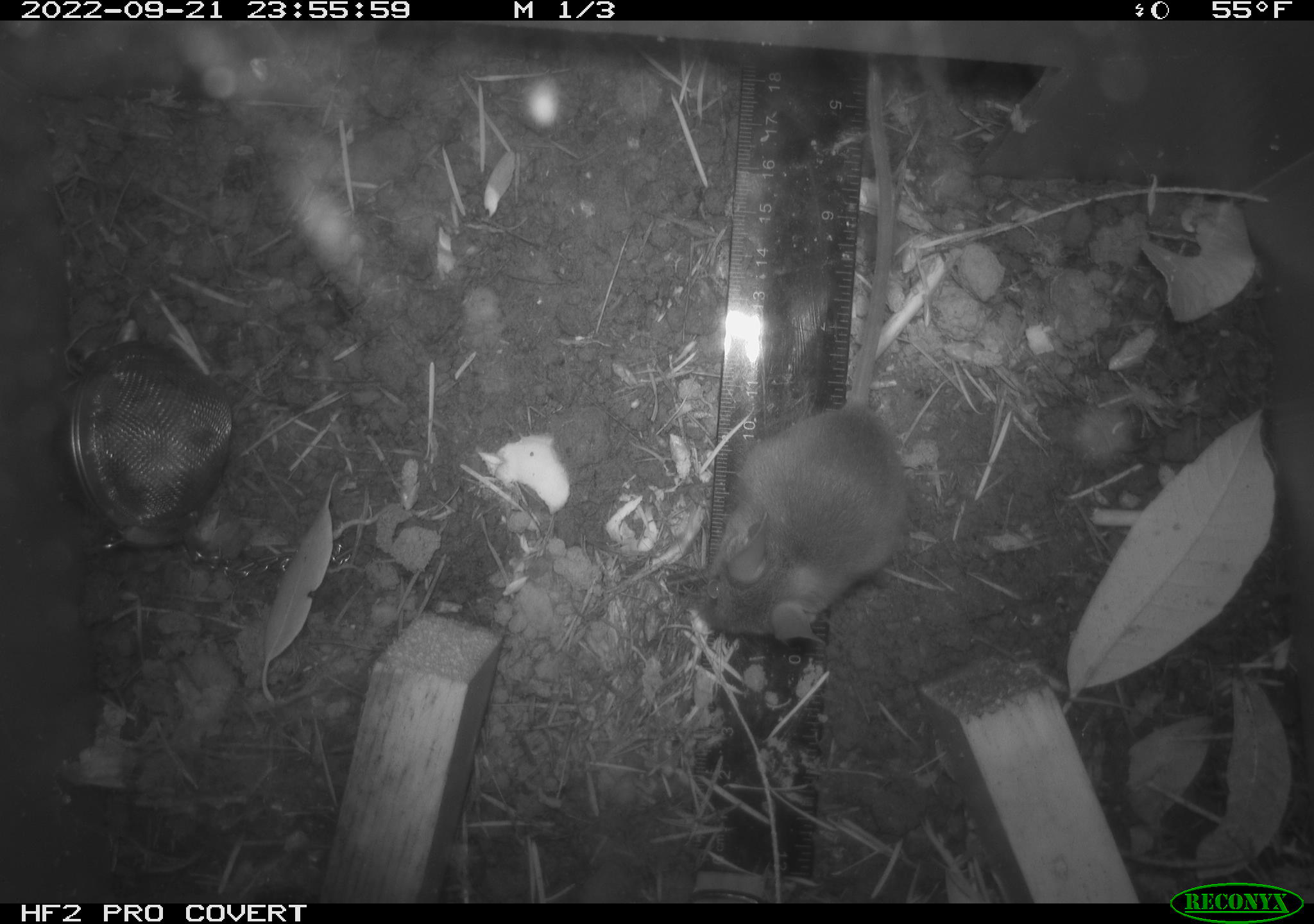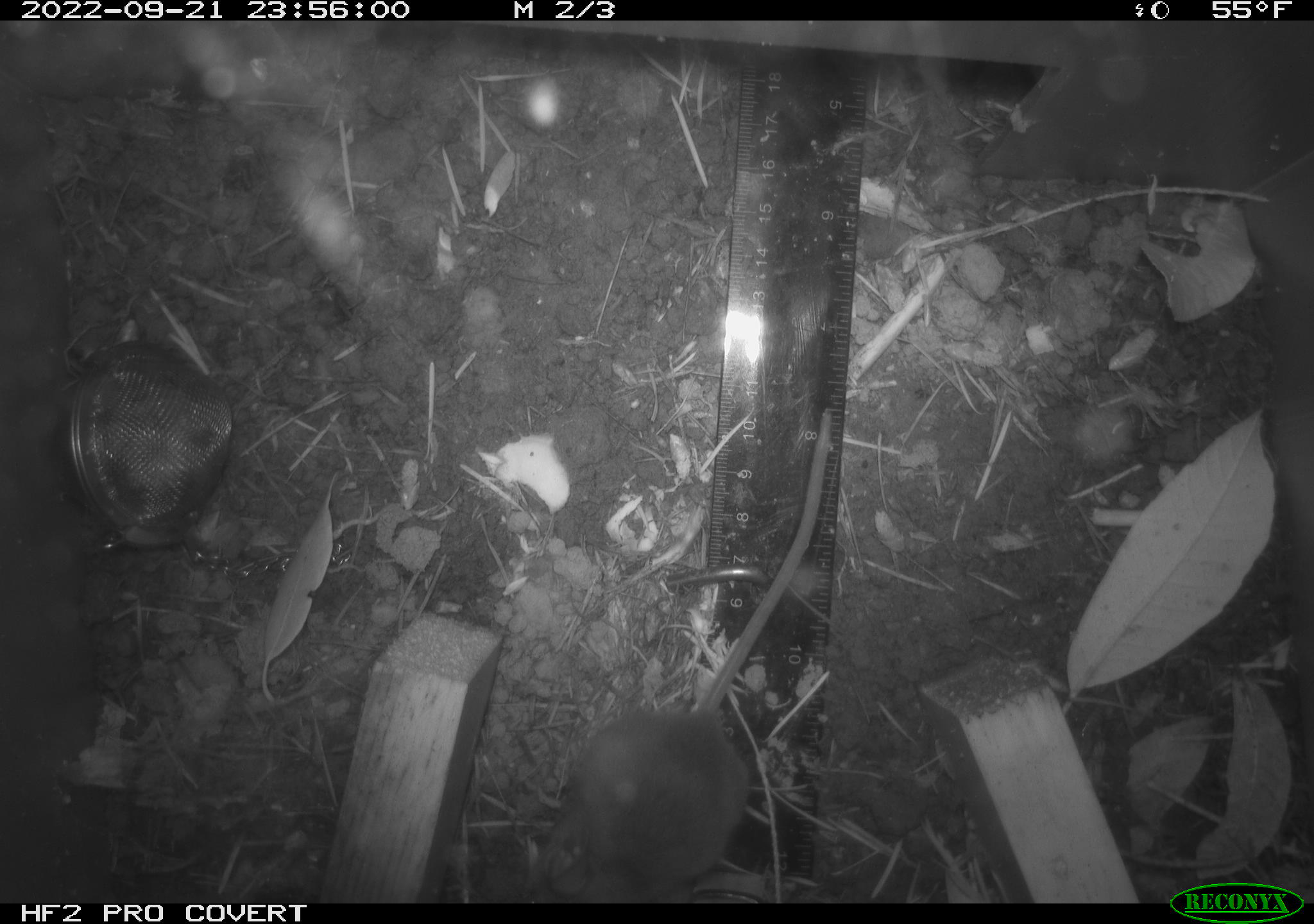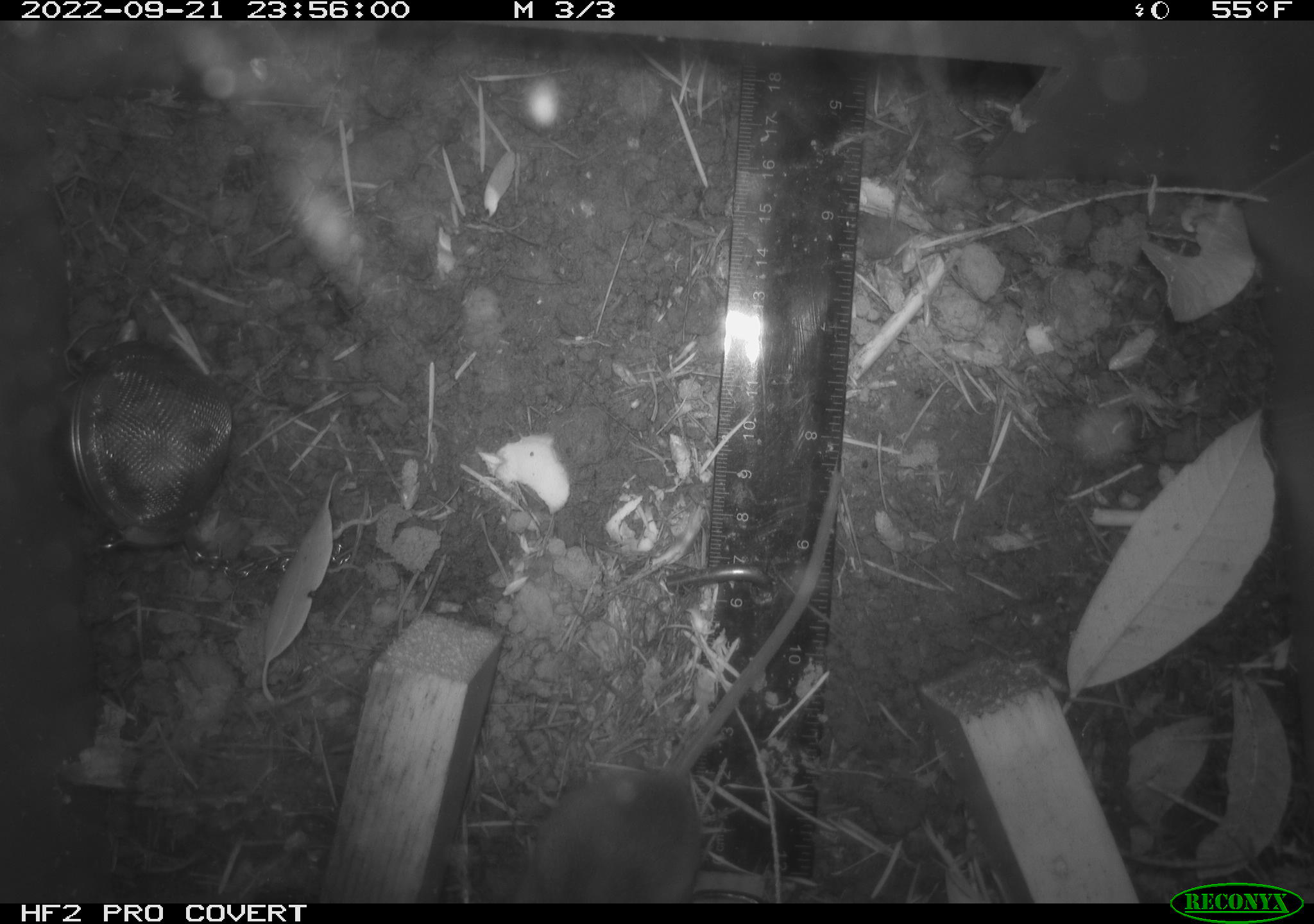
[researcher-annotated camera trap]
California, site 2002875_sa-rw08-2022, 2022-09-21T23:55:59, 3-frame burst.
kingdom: Animalia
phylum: Chordata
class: Mammalia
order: Rodentia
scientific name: Rodentia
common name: mouse species